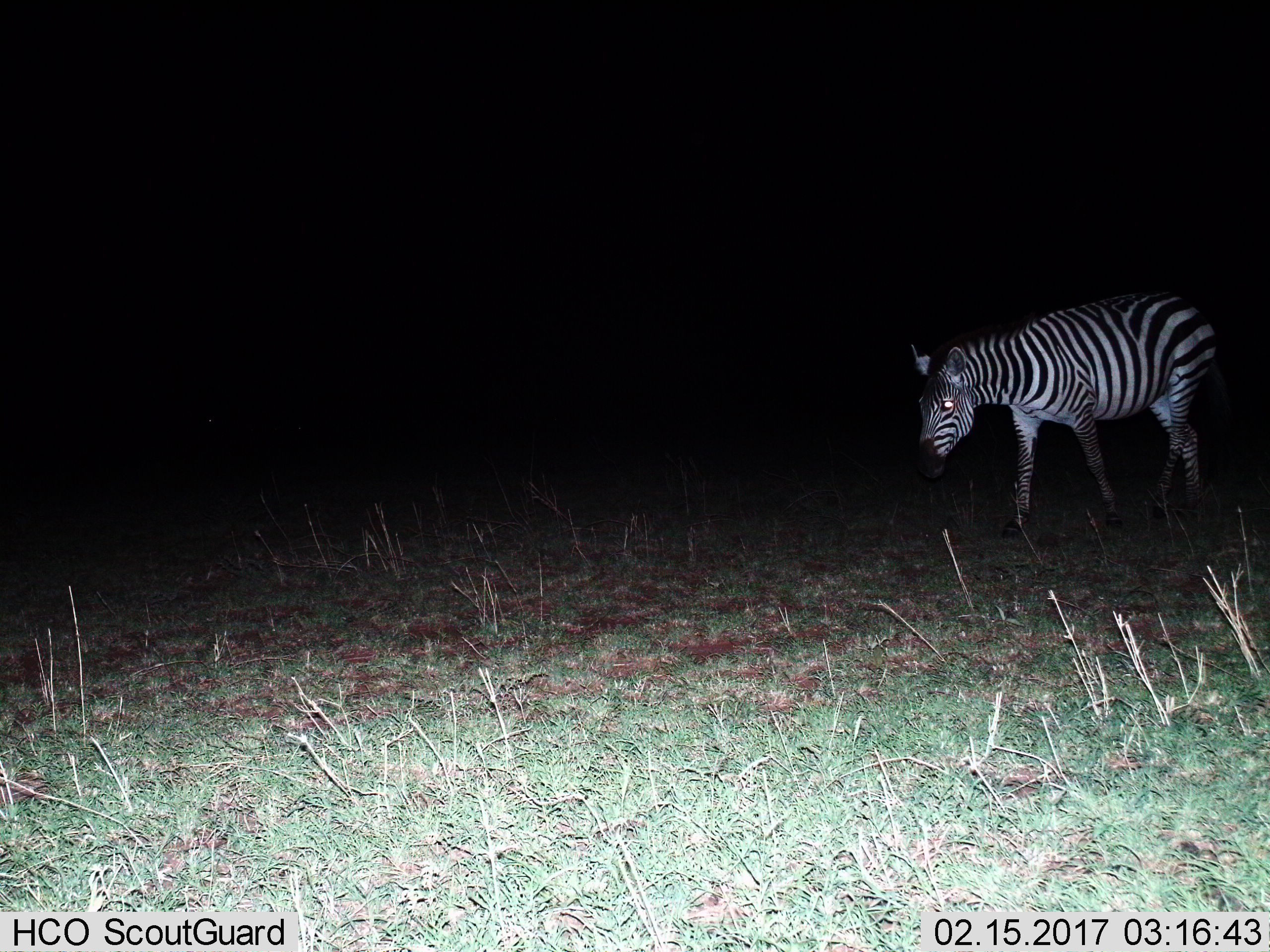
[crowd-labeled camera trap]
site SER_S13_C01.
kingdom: Animalia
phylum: Chordata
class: Mammalia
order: Perissodactyla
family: Equidae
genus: Equus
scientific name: Equus quagga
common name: plains zebra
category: zebraplains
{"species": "zebraplains (plains zebra) (Equus quagga)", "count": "1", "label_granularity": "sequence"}